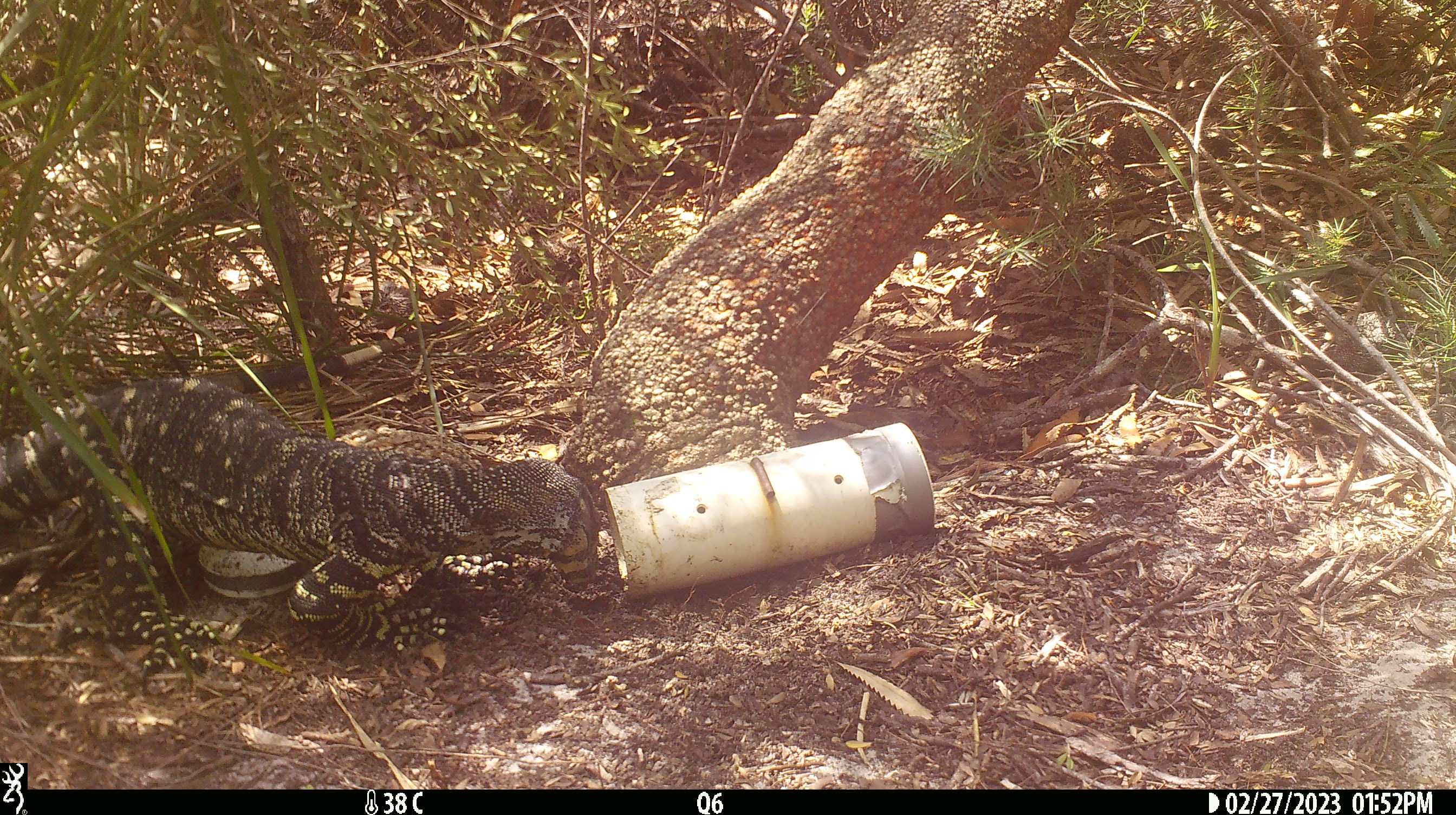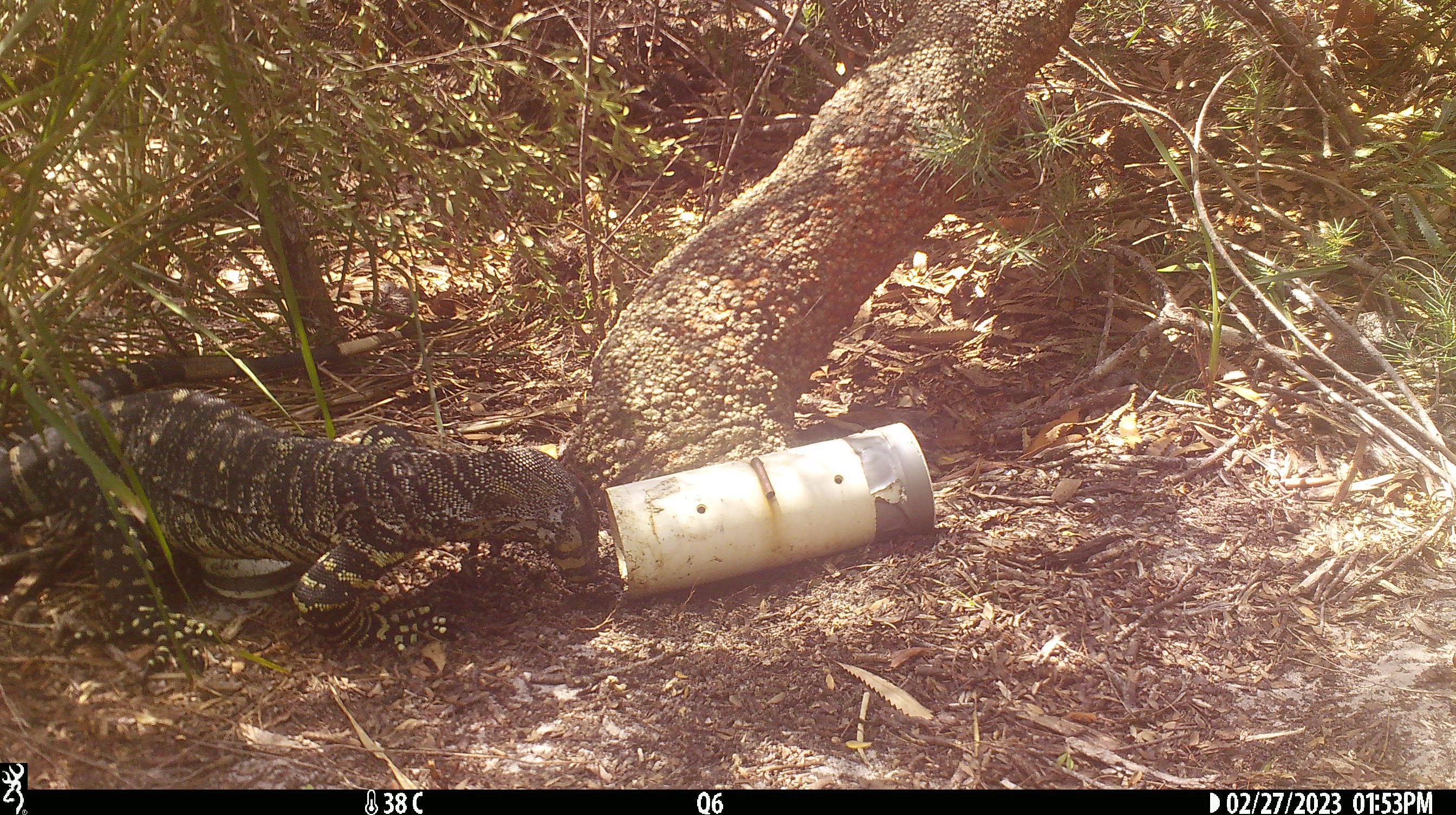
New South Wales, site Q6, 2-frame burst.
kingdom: Animalia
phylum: Chordata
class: Reptilia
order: Squamata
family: Varanidae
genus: Varanus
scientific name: Varanus varius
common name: lace monitor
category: goanna